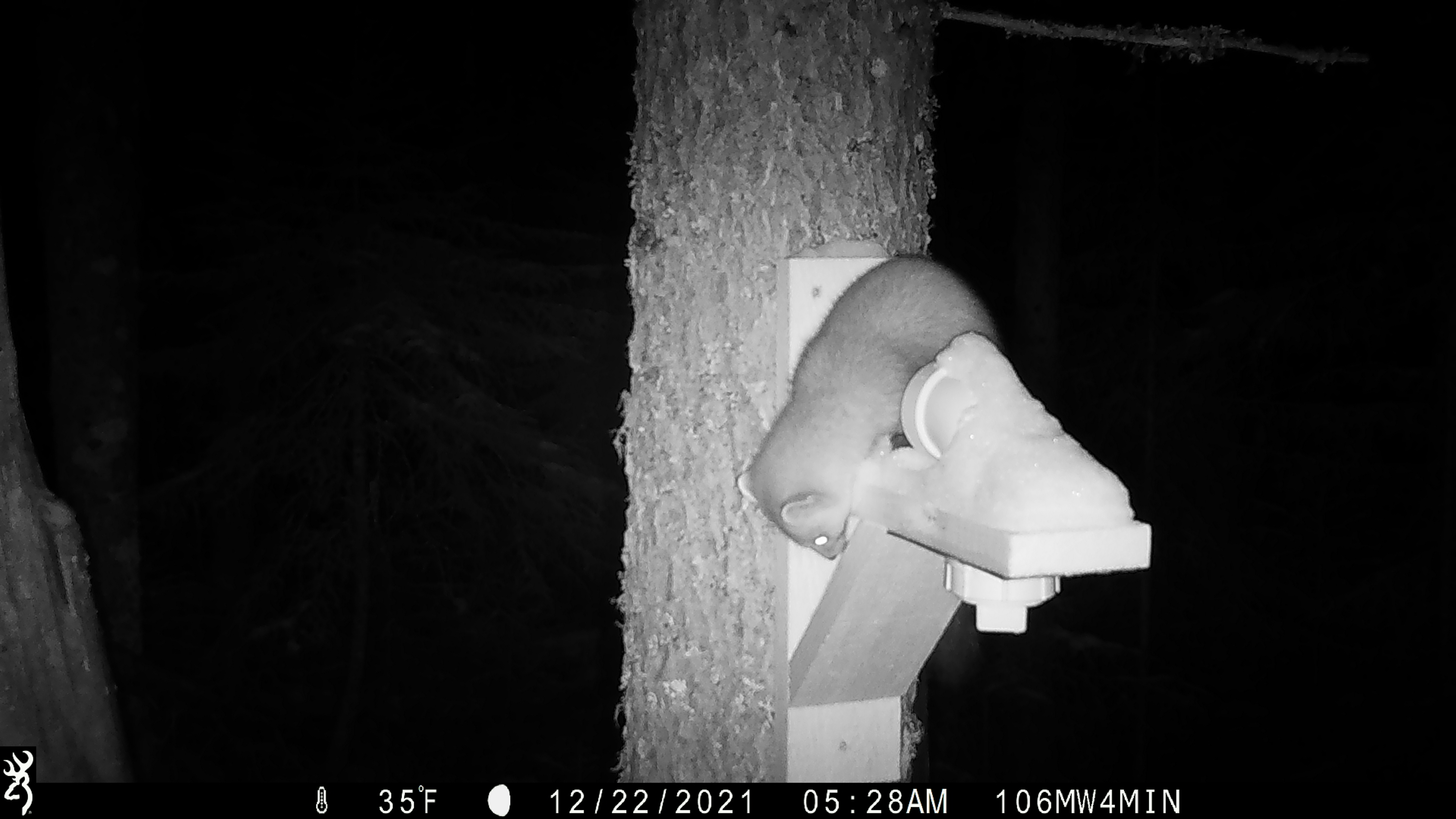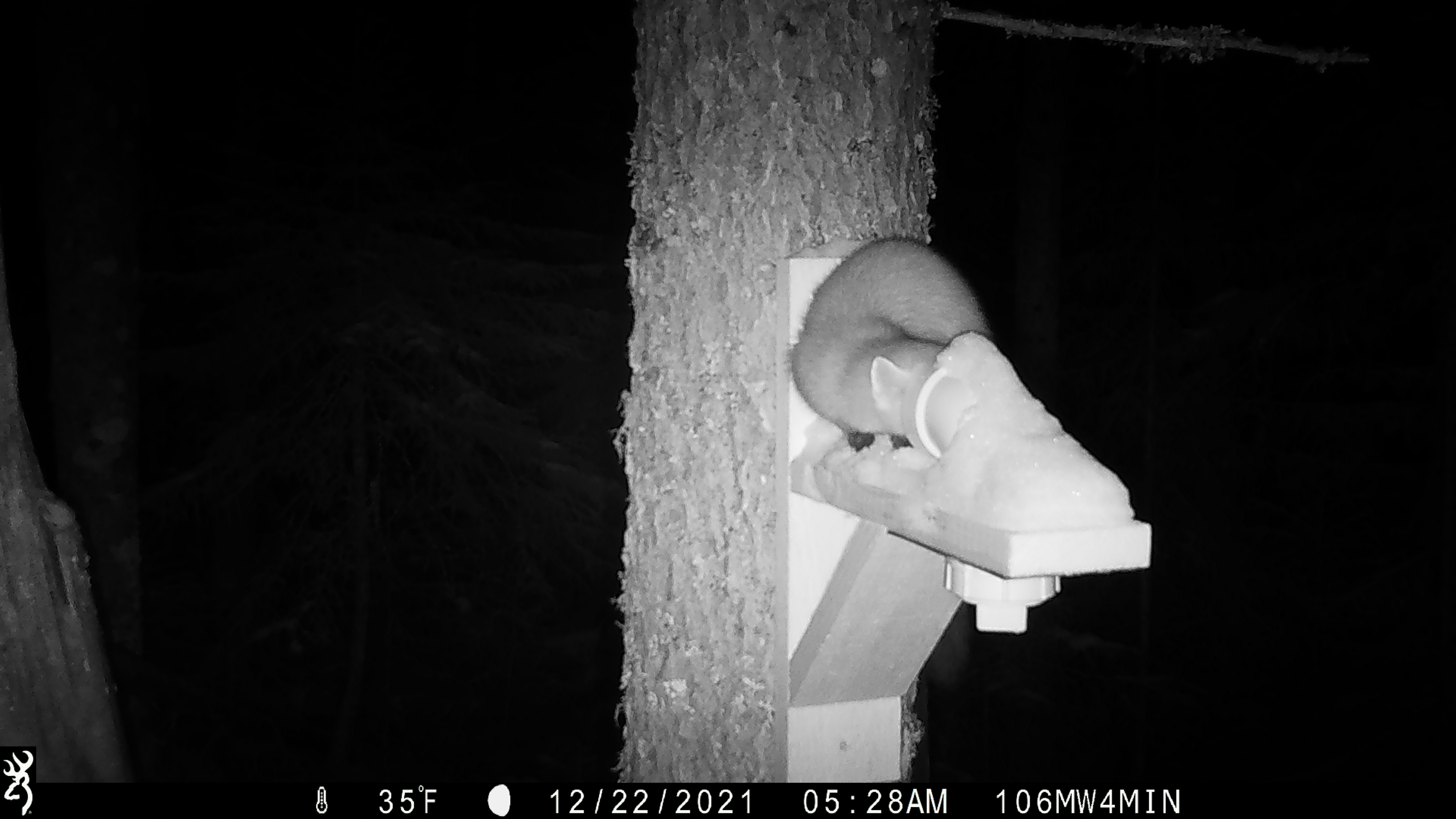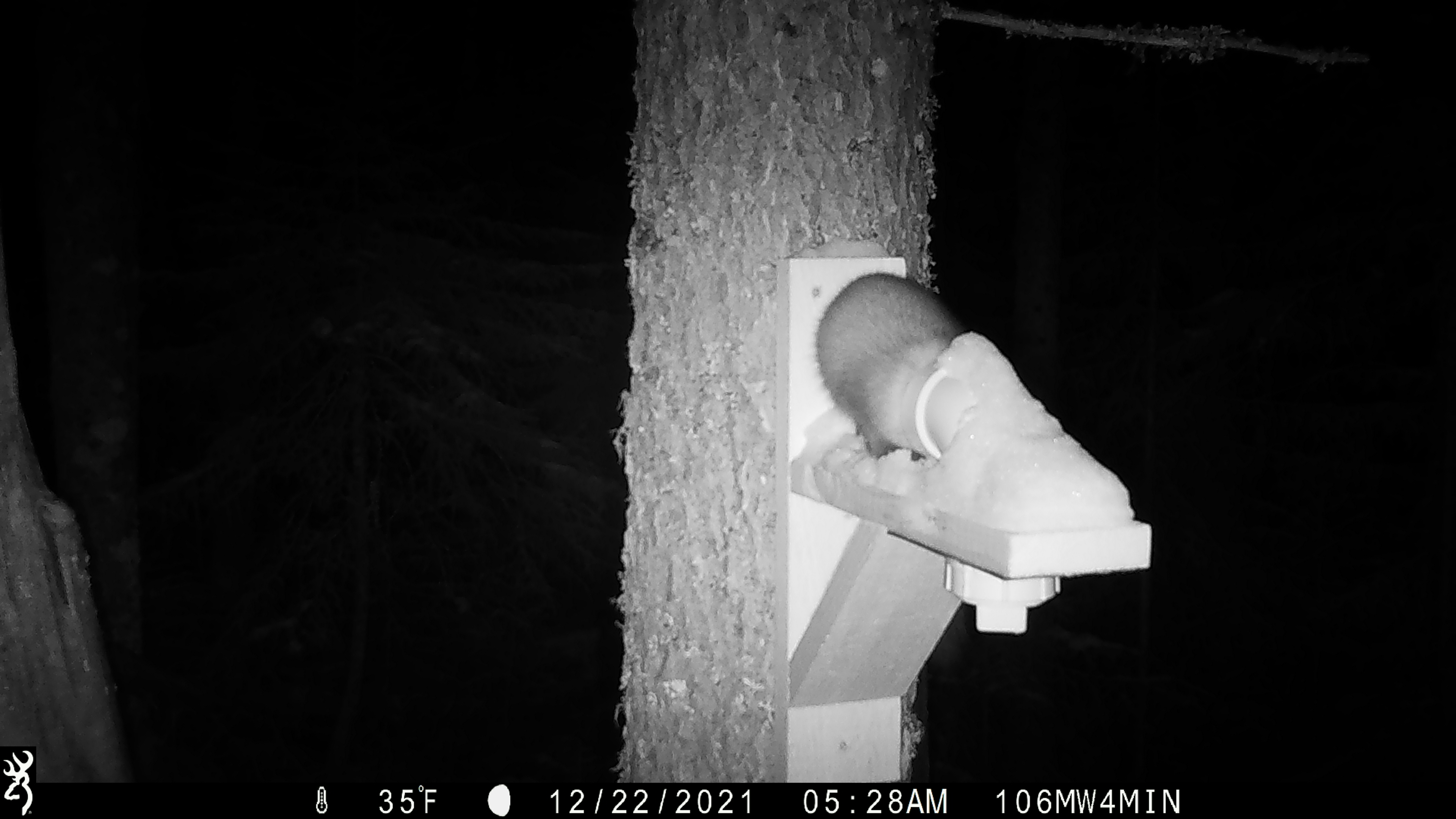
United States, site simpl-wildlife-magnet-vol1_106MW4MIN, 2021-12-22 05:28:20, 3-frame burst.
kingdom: Animalia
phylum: Chordata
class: Mammalia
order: Carnivora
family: Mustelidae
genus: Martes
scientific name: Martes americana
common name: american marten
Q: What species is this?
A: American marten (Martes americana).